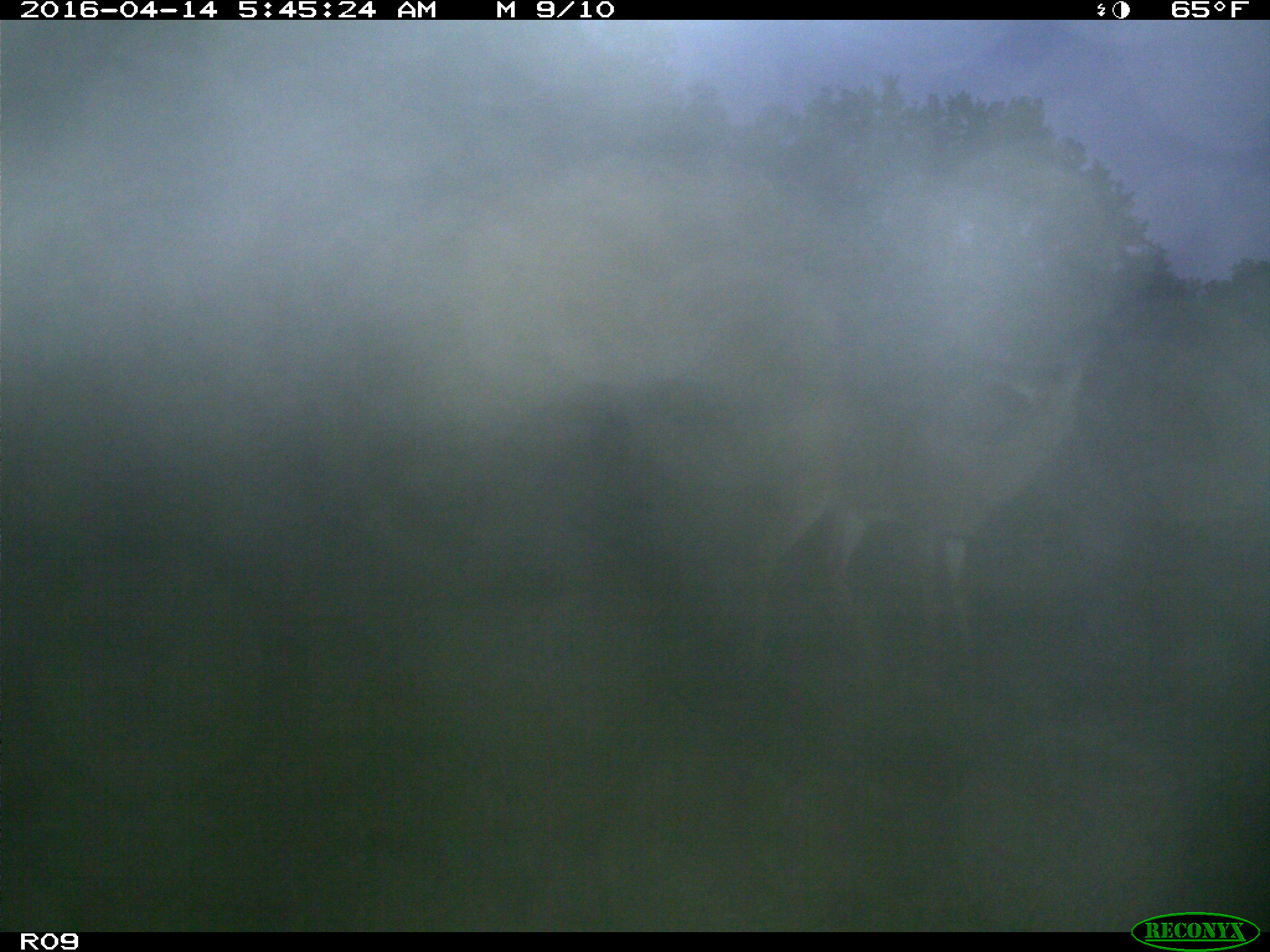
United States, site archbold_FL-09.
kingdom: Animalia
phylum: Chordata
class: Mammalia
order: Artiodactyla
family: Cervidae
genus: Odocoileus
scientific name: Odocoileus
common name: deer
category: unidentified deer